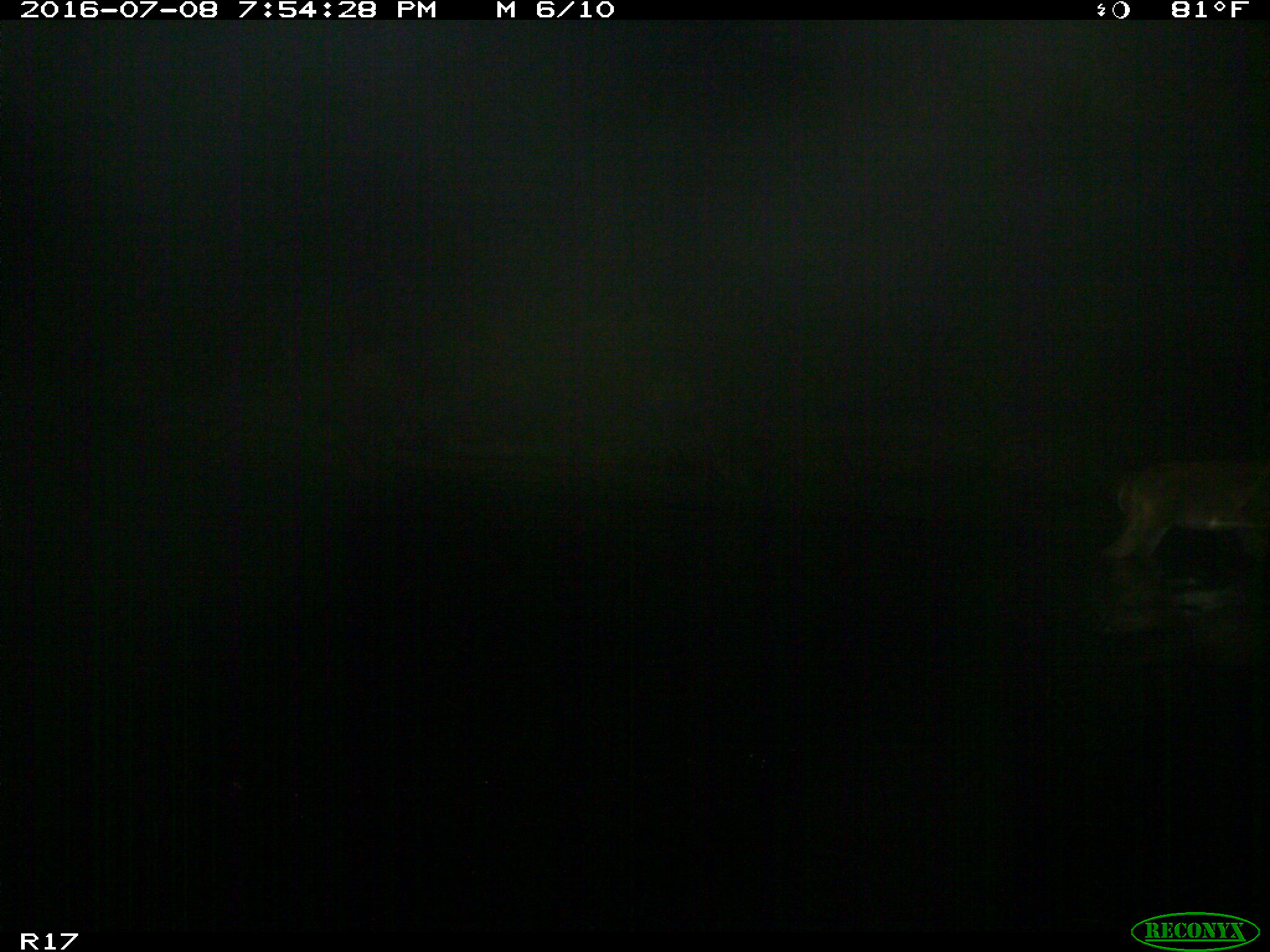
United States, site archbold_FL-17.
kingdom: Animalia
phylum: Chordata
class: Mammalia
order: Artiodactyla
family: Cervidae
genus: Odocoileus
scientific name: Odocoileus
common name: deer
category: unidentified deer